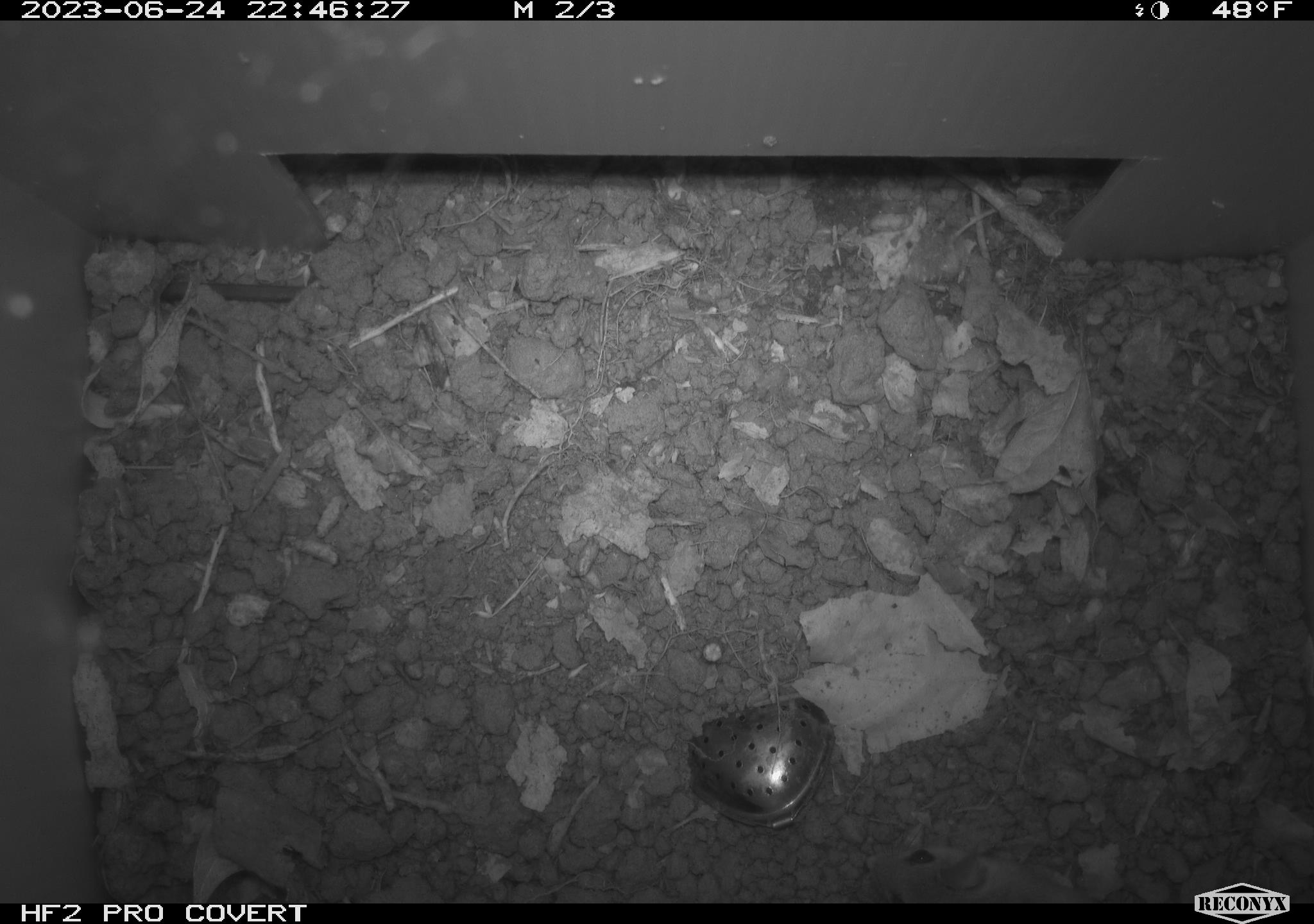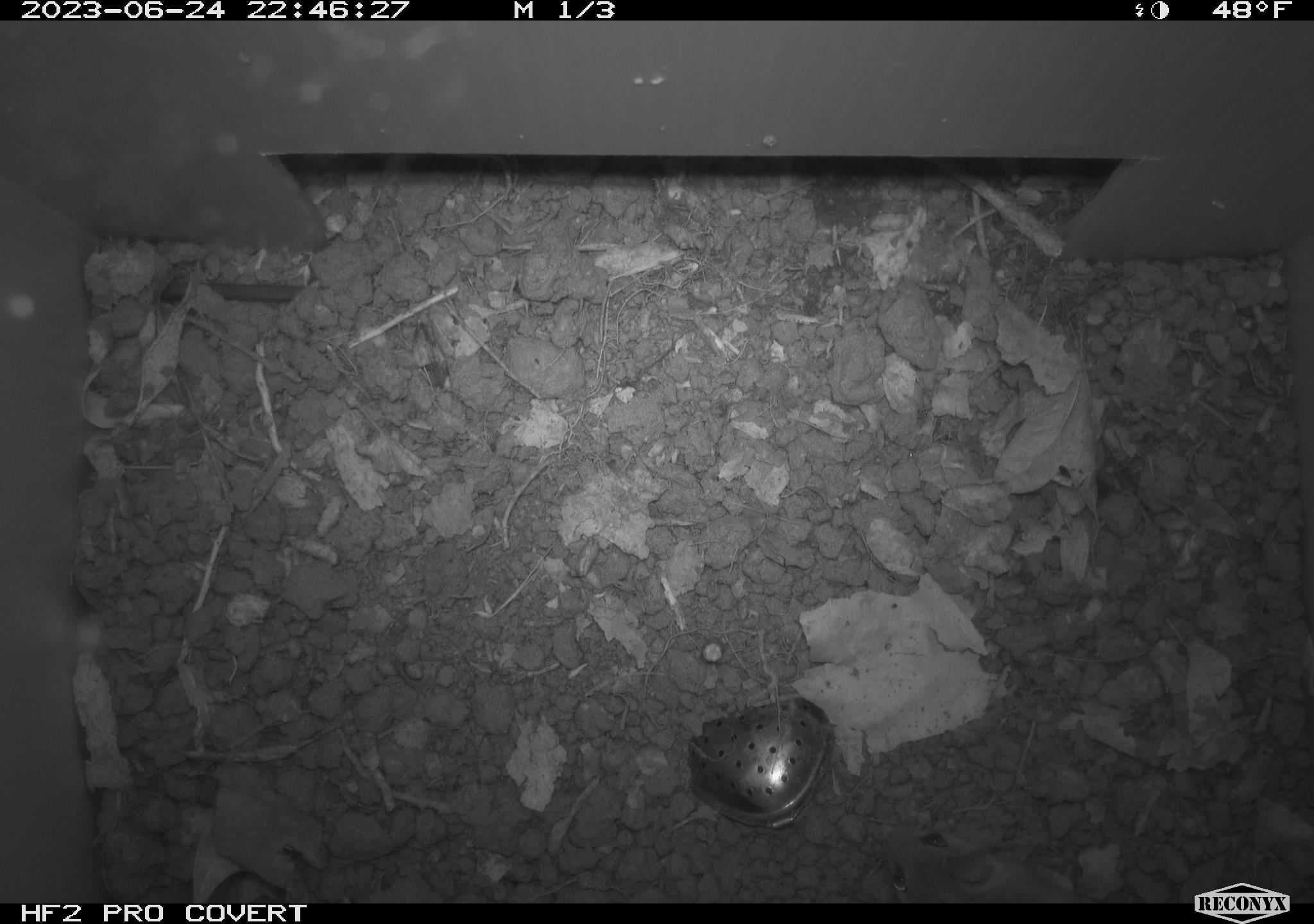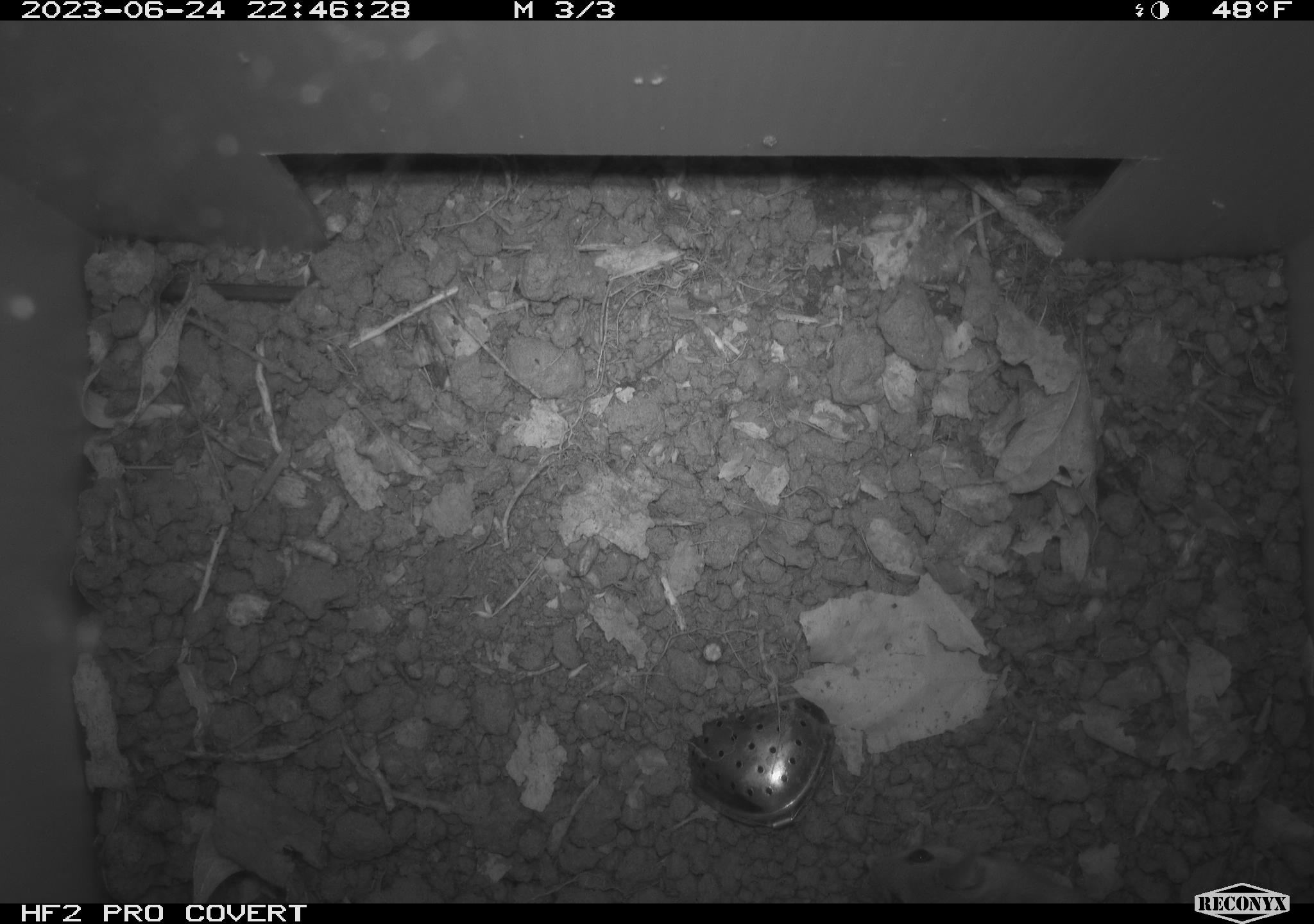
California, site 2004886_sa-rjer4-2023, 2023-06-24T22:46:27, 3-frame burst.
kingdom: Animalia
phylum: Chordata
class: Mammalia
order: Rodentia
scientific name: Rodentia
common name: mouse species